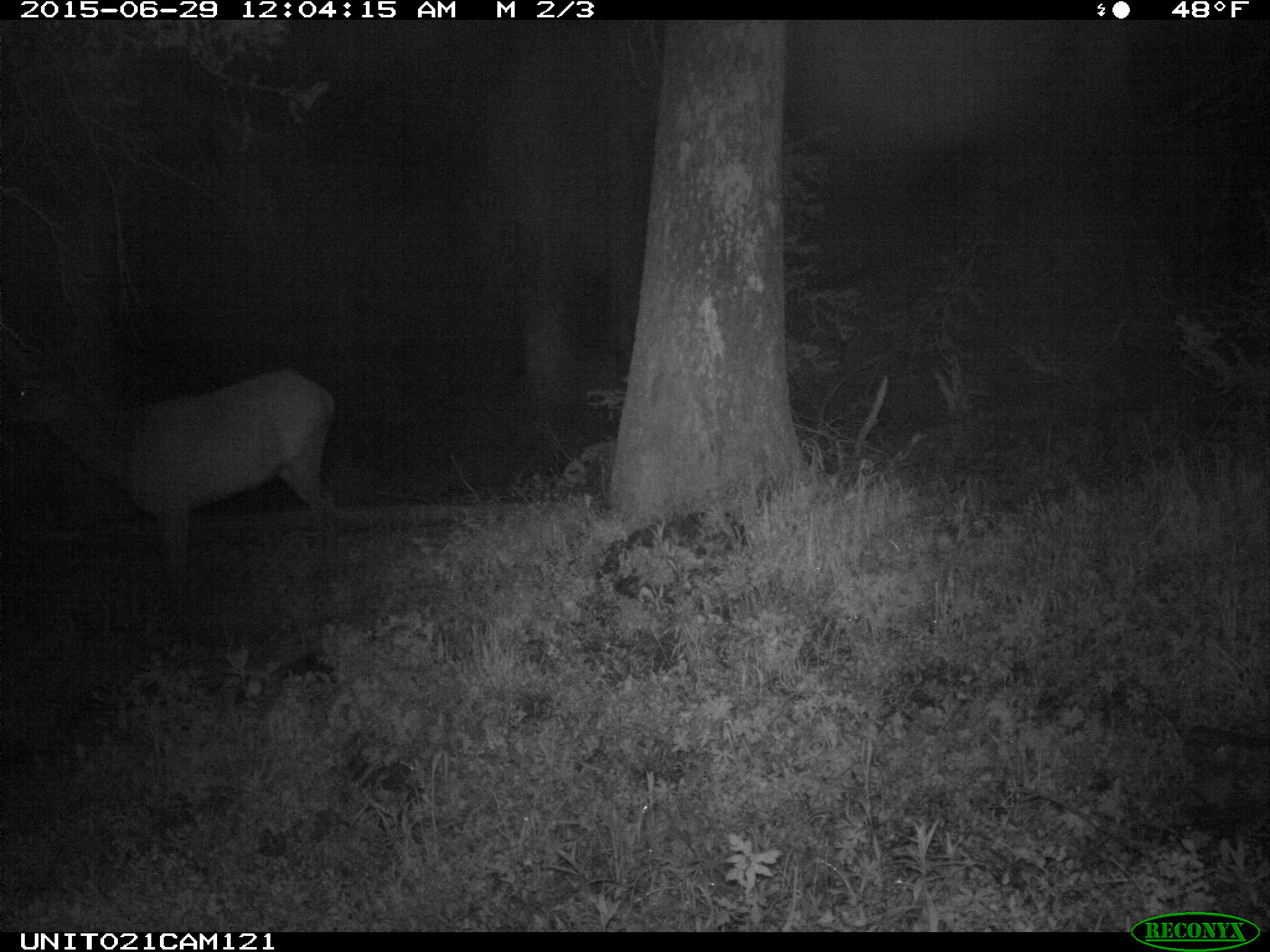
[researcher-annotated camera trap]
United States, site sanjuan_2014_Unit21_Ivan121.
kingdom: Animalia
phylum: Chordata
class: Mammalia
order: Artiodactyla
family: Cervidae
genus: Cervus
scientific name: Cervus elaphus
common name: red deer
Cervus elaphus (red deer).